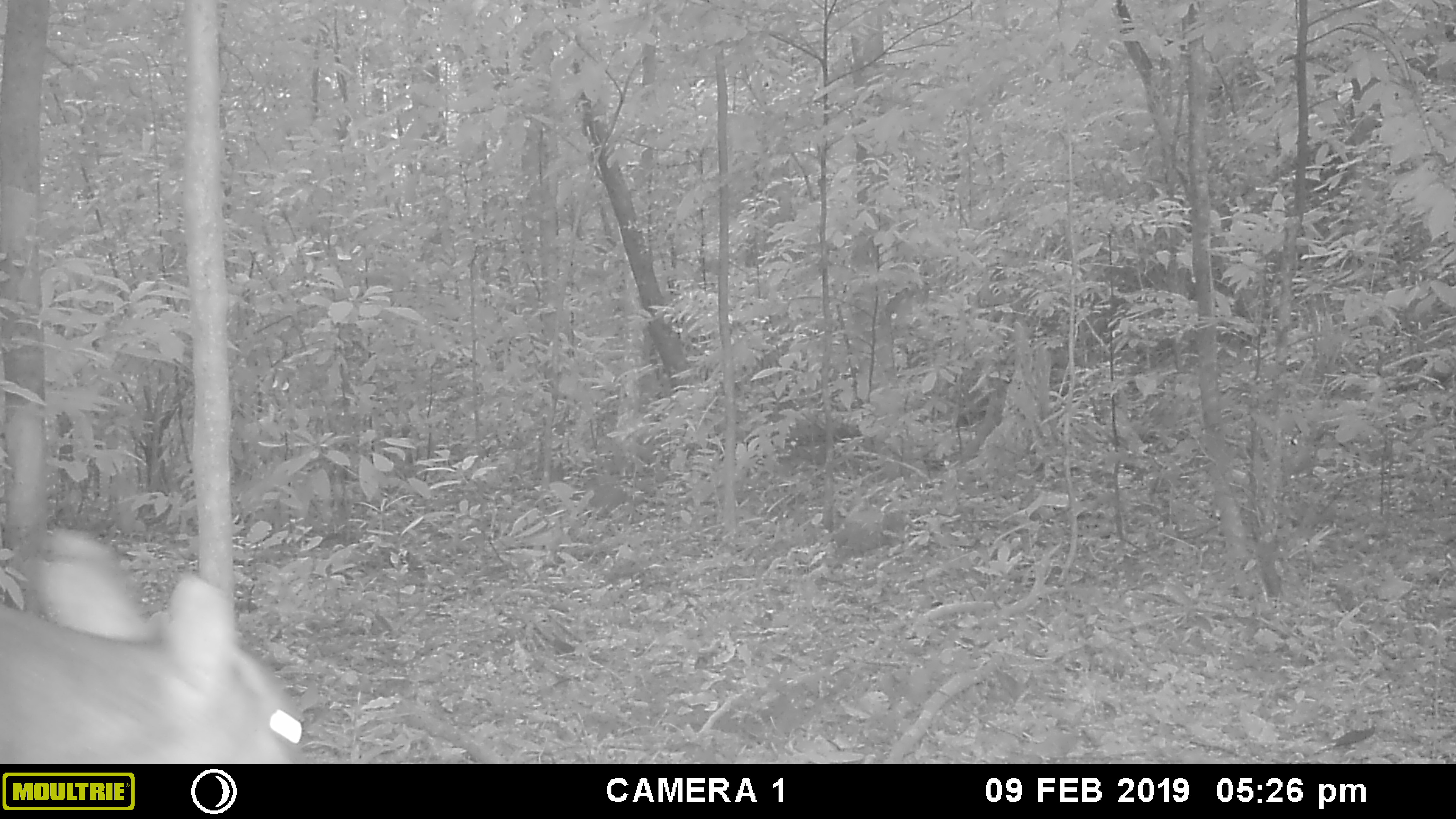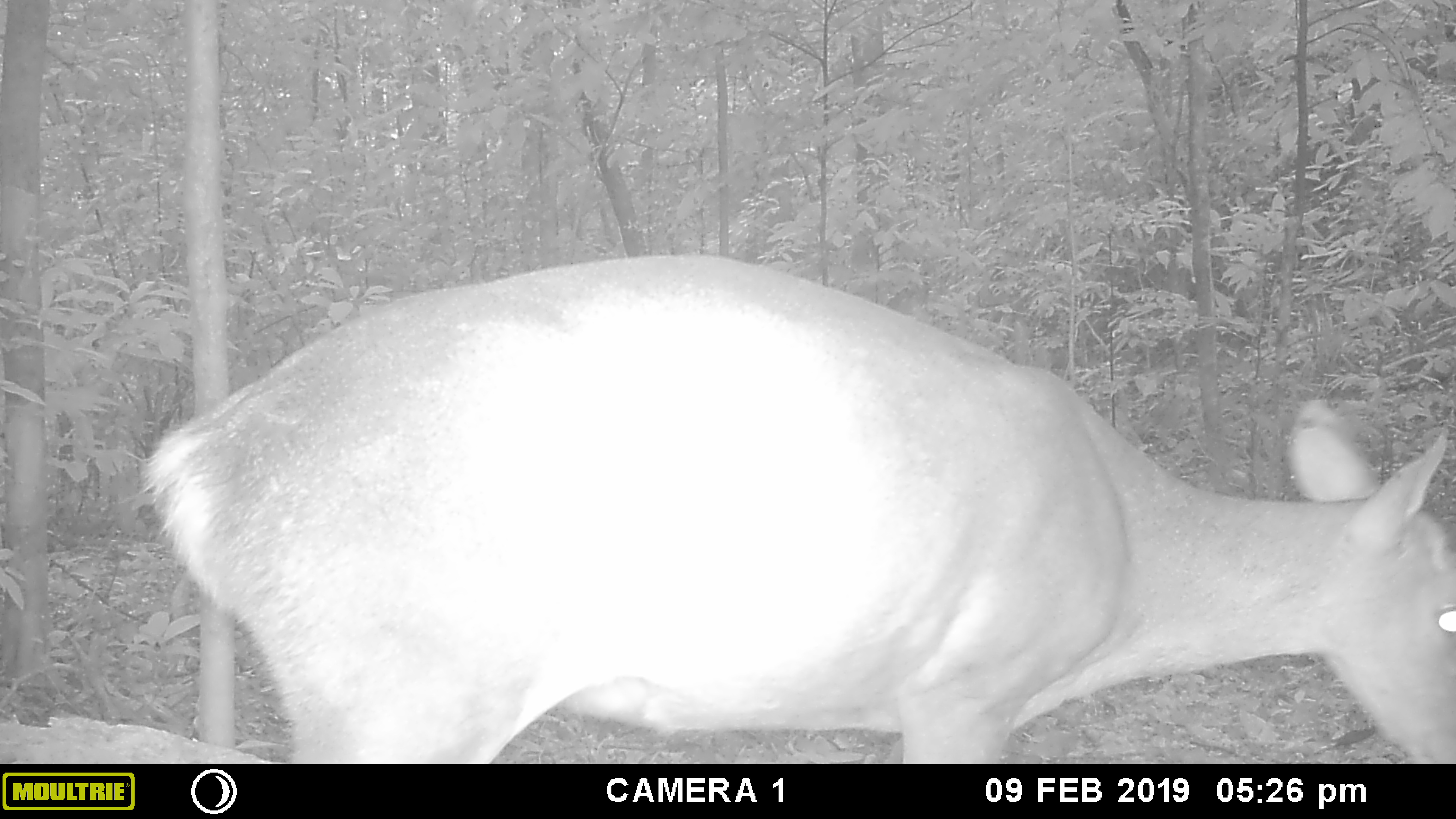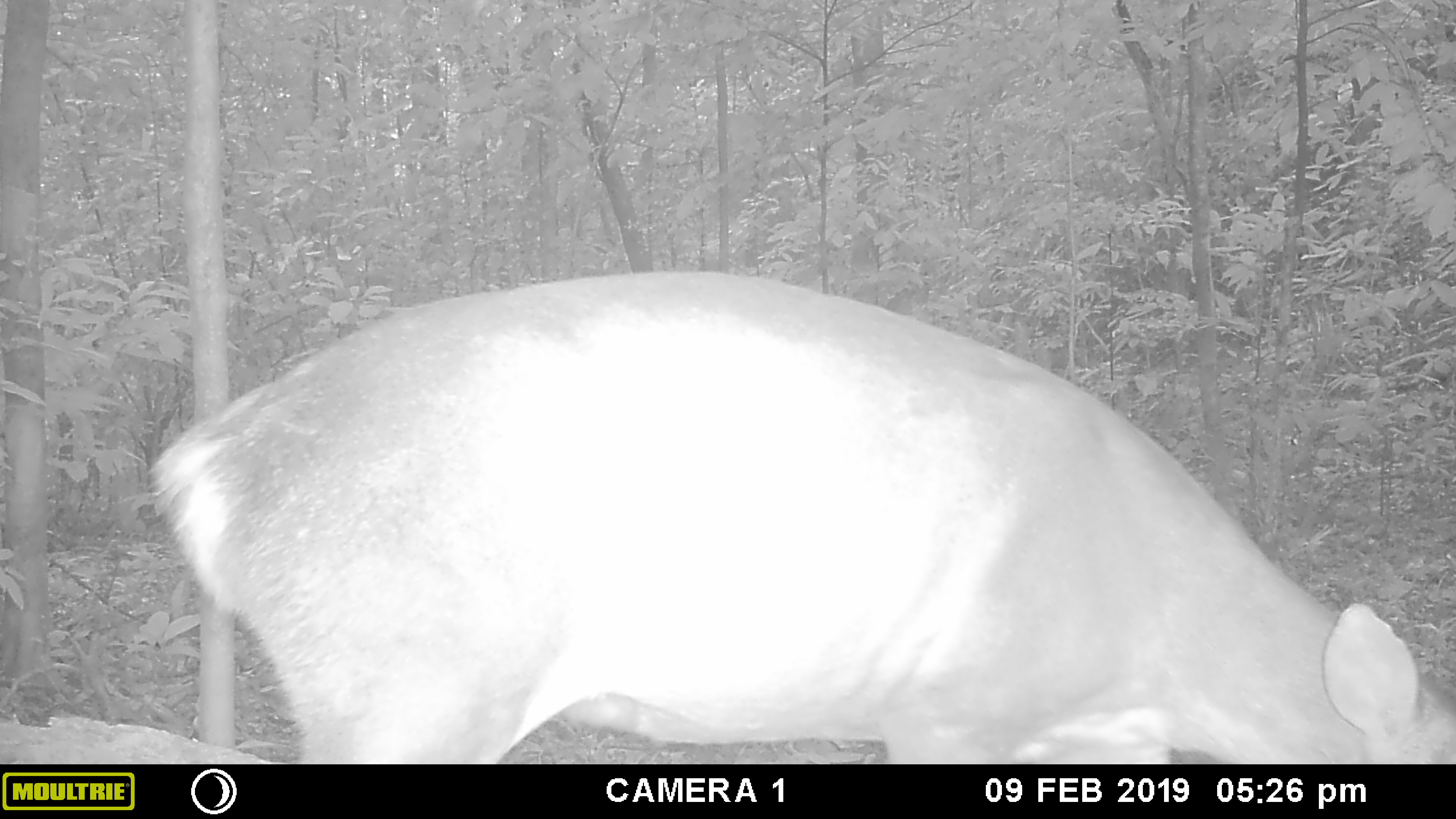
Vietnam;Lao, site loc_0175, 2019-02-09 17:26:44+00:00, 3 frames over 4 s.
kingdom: Animalia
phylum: Chordata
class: Mammalia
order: Artiodactyla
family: Cervidae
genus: Muntiacus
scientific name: Muntiacus vuquangensis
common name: large-antlered muntjac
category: large antlered muntjac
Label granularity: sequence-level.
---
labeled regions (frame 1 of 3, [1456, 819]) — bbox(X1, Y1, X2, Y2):
large antlered muntjac: bbox(0, 526, 306, 765)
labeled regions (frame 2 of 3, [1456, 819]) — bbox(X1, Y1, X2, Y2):
large antlered muntjac: bbox(139, 251, 1456, 764)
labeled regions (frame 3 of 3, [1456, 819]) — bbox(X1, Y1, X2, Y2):
large antlered muntjac: bbox(146, 269, 1456, 763)